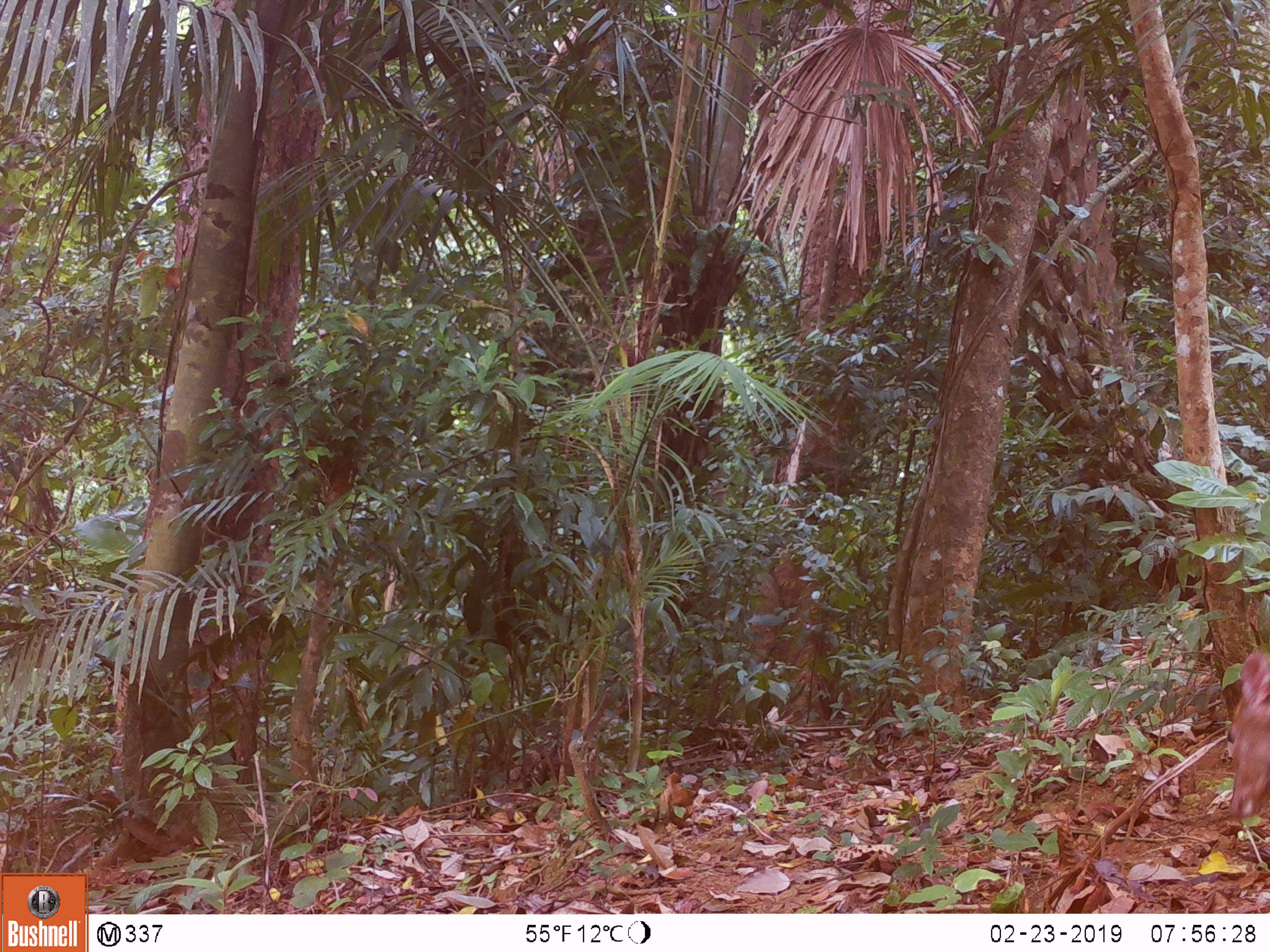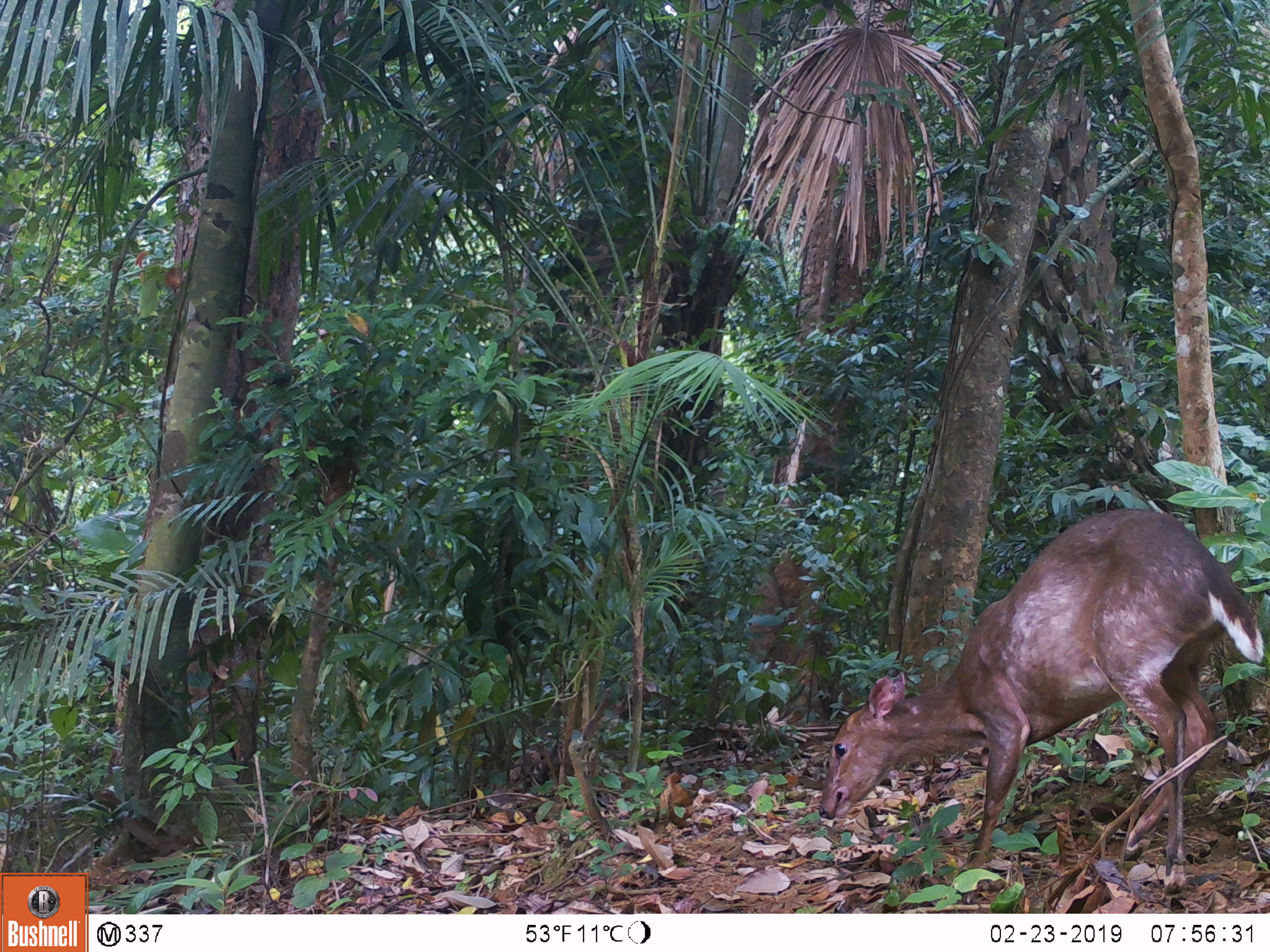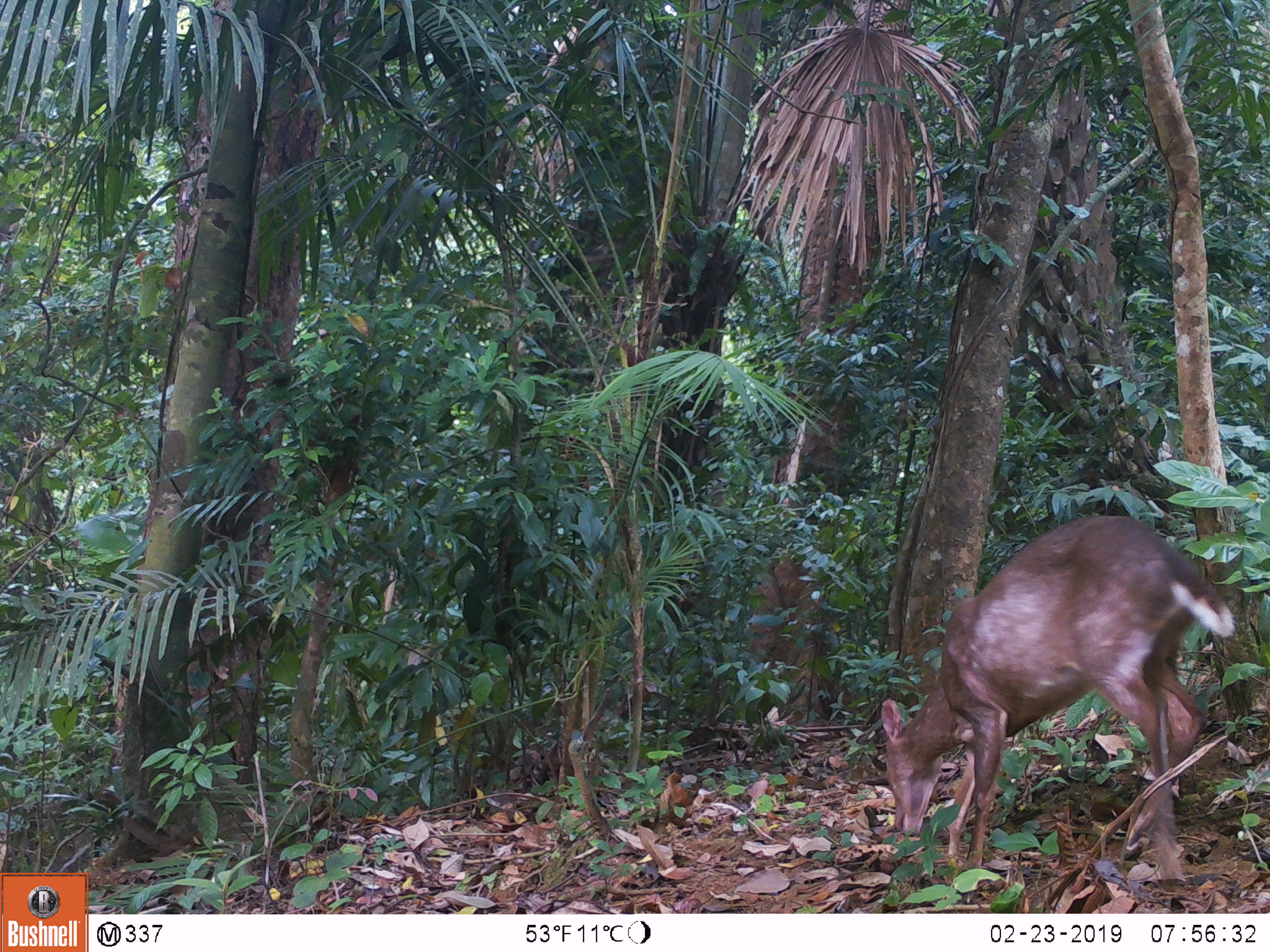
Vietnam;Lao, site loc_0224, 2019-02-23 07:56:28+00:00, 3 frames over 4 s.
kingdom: Animalia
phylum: Chordata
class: Mammalia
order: Artiodactyla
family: Cervidae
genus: Muntiacus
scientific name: Muntiacus vuquangensis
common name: large-antlered muntjac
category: large antlered muntjac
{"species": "large antlered muntjac (large-antlered muntjac) (Muntiacus vuquangensis)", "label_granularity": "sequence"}